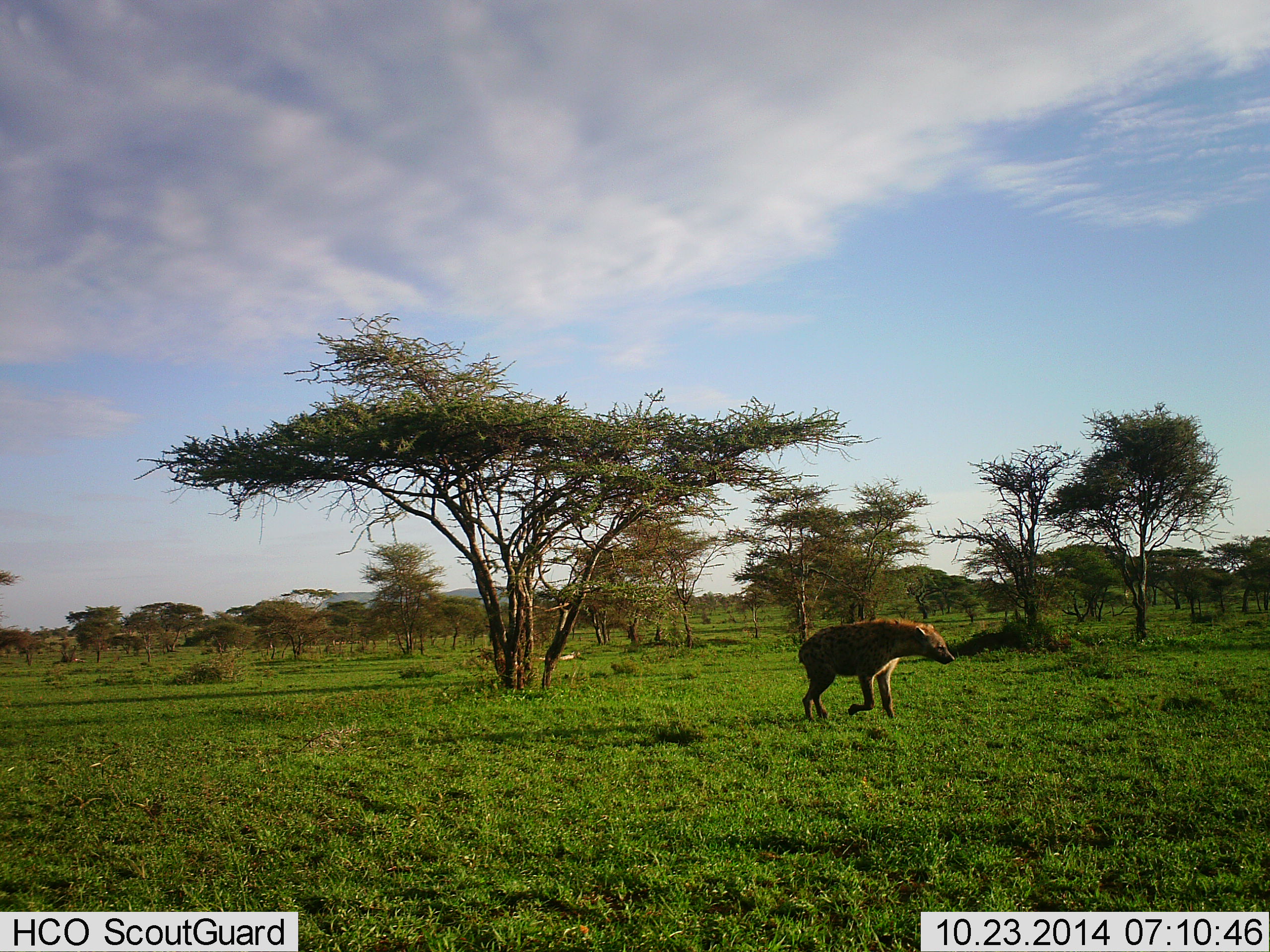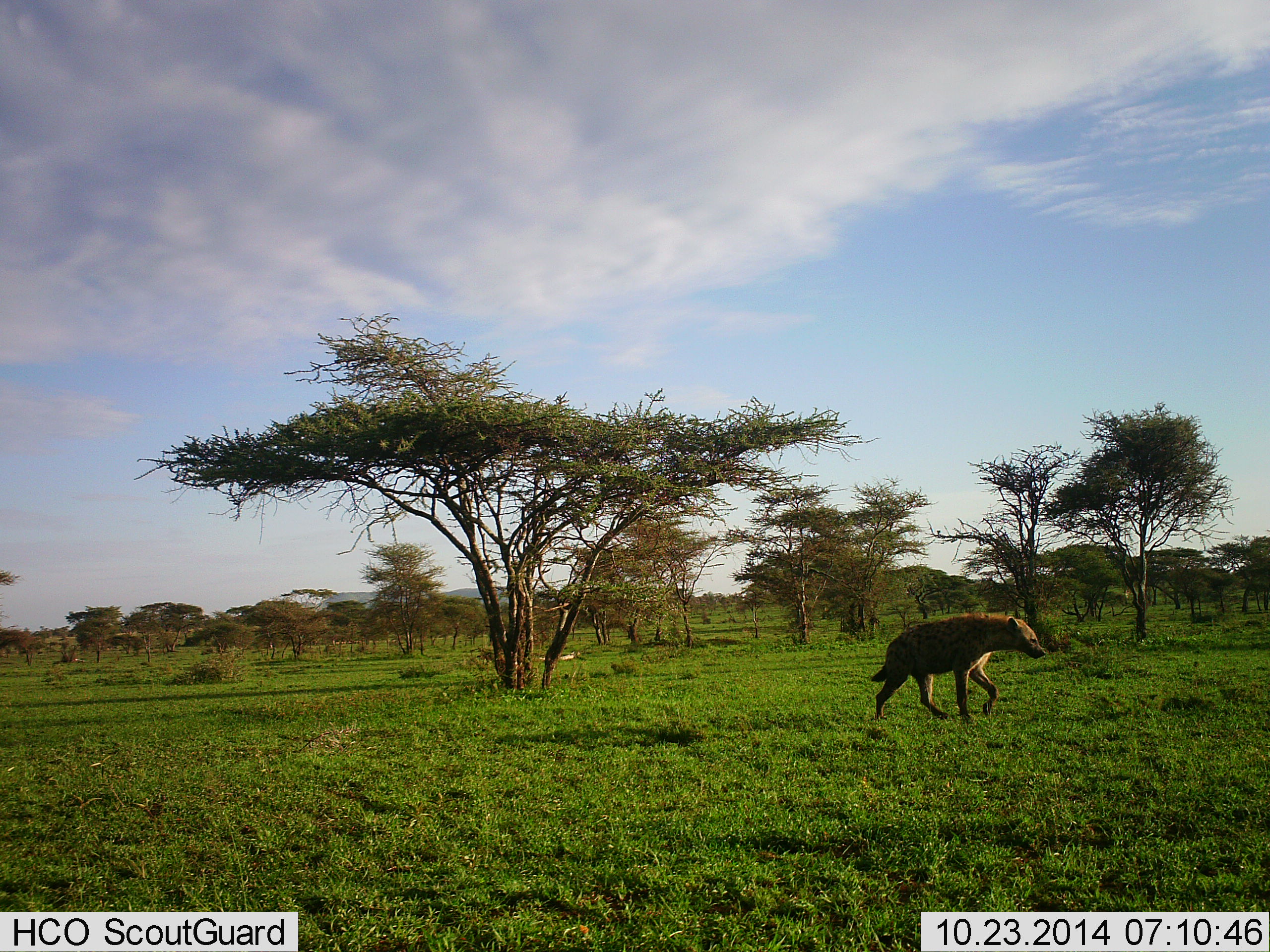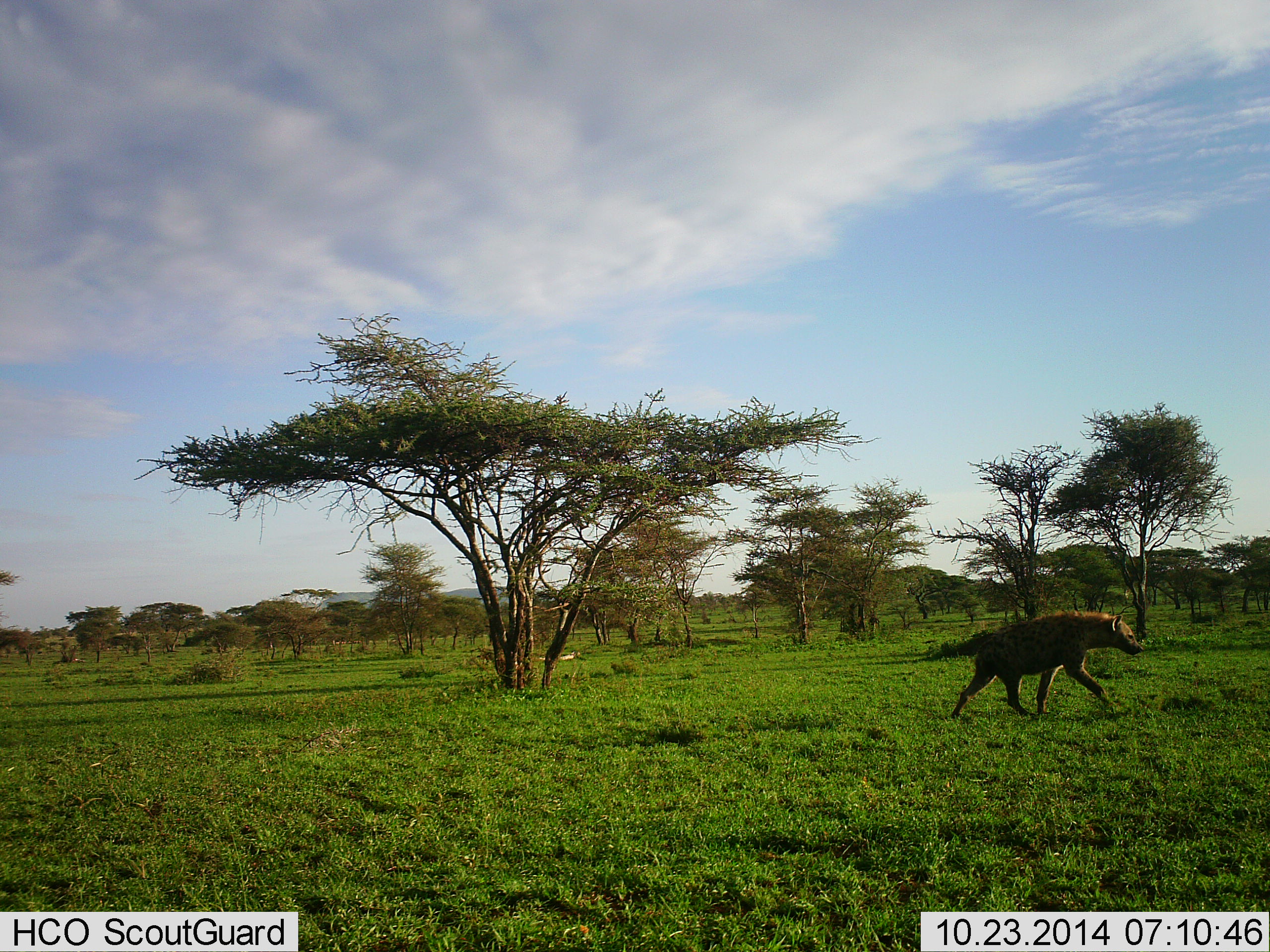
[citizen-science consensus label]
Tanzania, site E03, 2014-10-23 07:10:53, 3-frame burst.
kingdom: Animalia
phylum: Chordata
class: Mammalia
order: Carnivora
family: Hyaenidae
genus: Crocuta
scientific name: Crocuta crocuta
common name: spotted hyena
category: hyenaspotted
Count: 1.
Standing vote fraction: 0%.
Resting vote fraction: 0%.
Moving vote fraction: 100%.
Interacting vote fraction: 0%.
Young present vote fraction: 0%.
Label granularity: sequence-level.